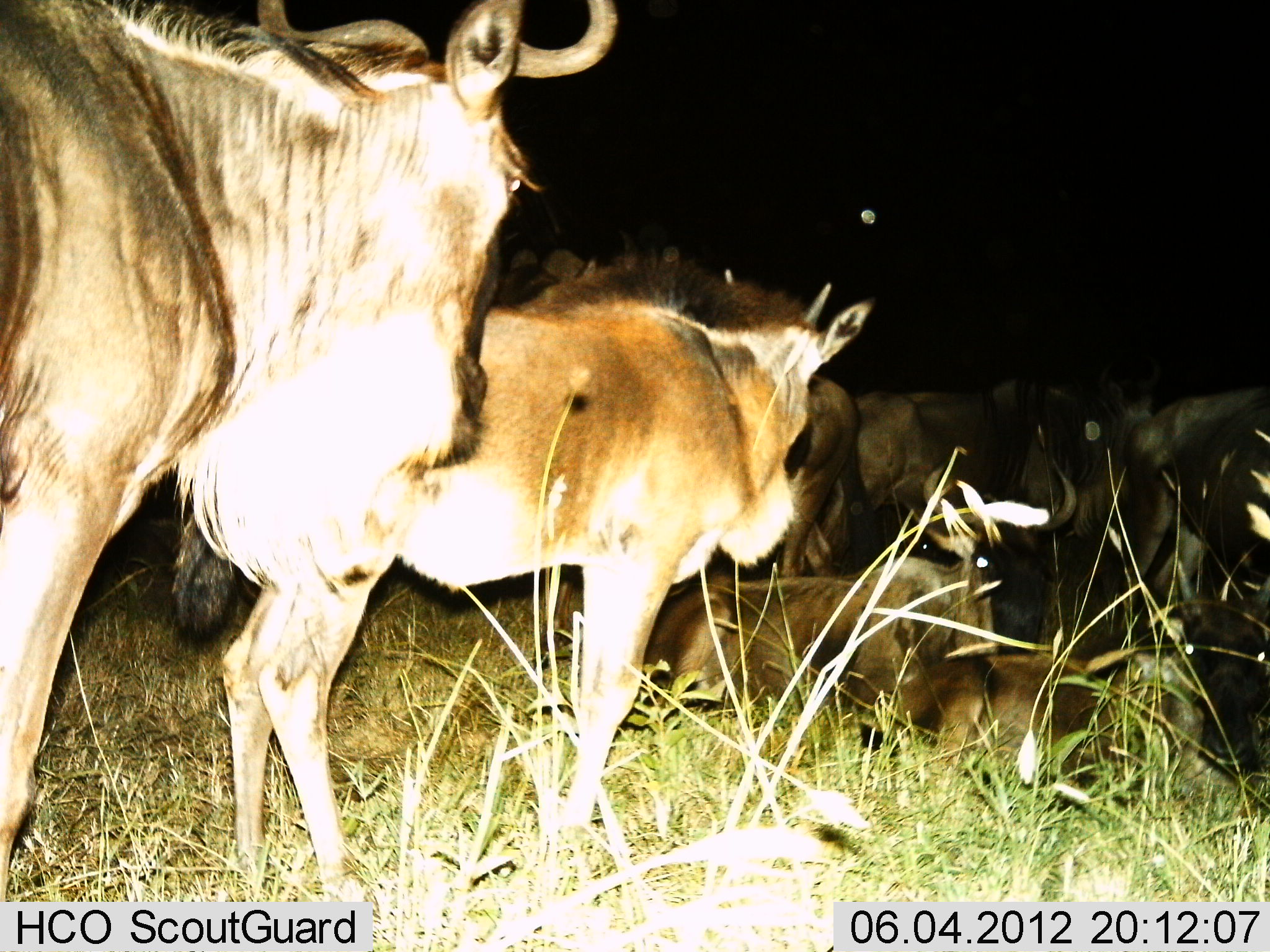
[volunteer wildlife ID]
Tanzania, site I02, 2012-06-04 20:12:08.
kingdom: Animalia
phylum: Chordata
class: Mammalia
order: Artiodactyla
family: Bovidae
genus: Connochaetes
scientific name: Connochaetes taurinus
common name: blue wildebeest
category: wildebeest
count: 8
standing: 60%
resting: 100%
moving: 0%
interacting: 10%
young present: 0%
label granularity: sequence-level